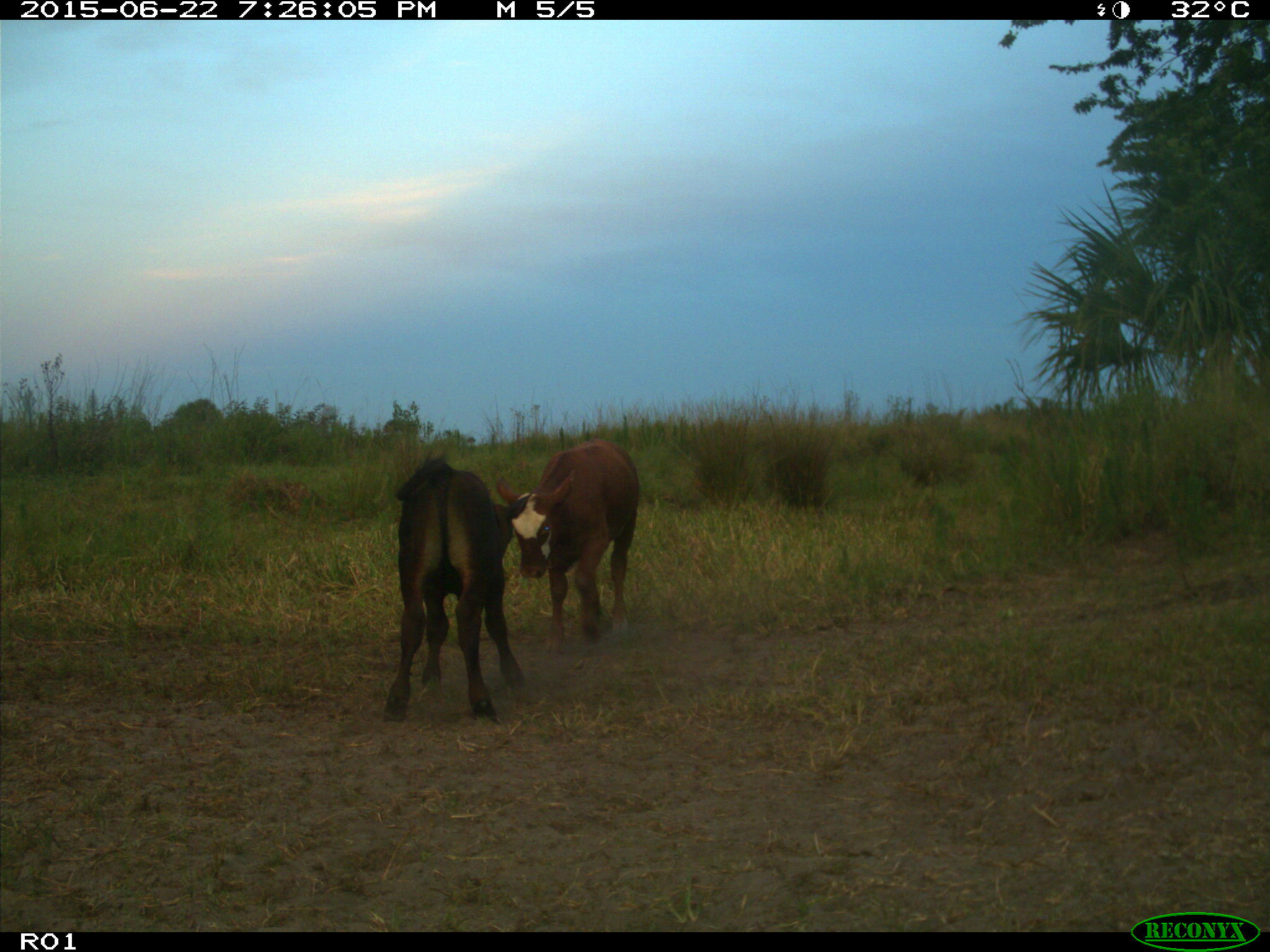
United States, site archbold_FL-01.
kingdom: Animalia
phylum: Chordata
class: Mammalia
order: Artiodactyla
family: Bovidae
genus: Bos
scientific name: Bos taurus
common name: domestic cow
Bos taurus (domestic cow).